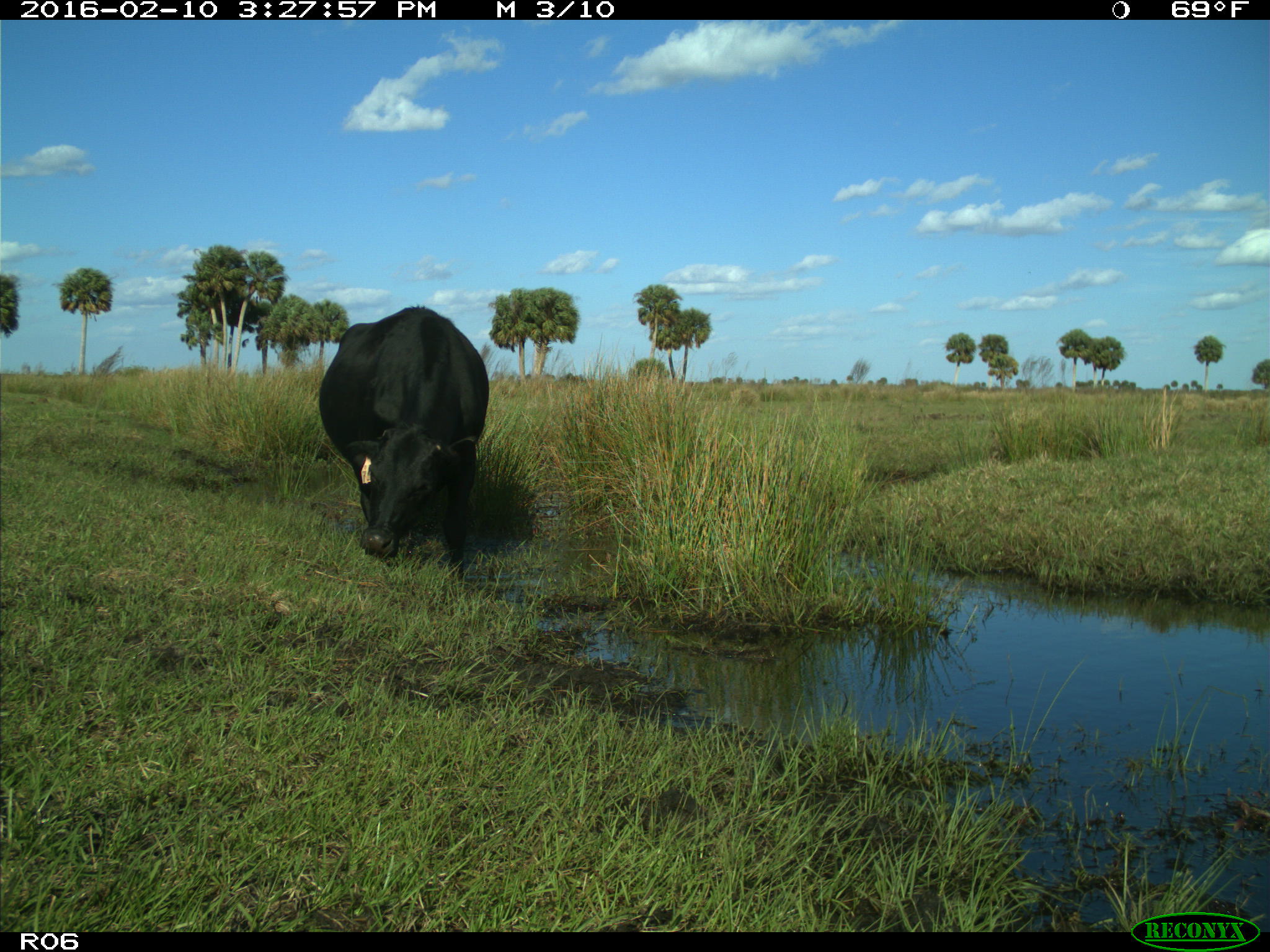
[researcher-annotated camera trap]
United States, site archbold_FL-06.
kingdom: Animalia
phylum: Chordata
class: Mammalia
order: Artiodactyla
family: Bovidae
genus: Bos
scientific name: Bos taurus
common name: domestic cow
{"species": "Bos taurus (domestic cow)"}